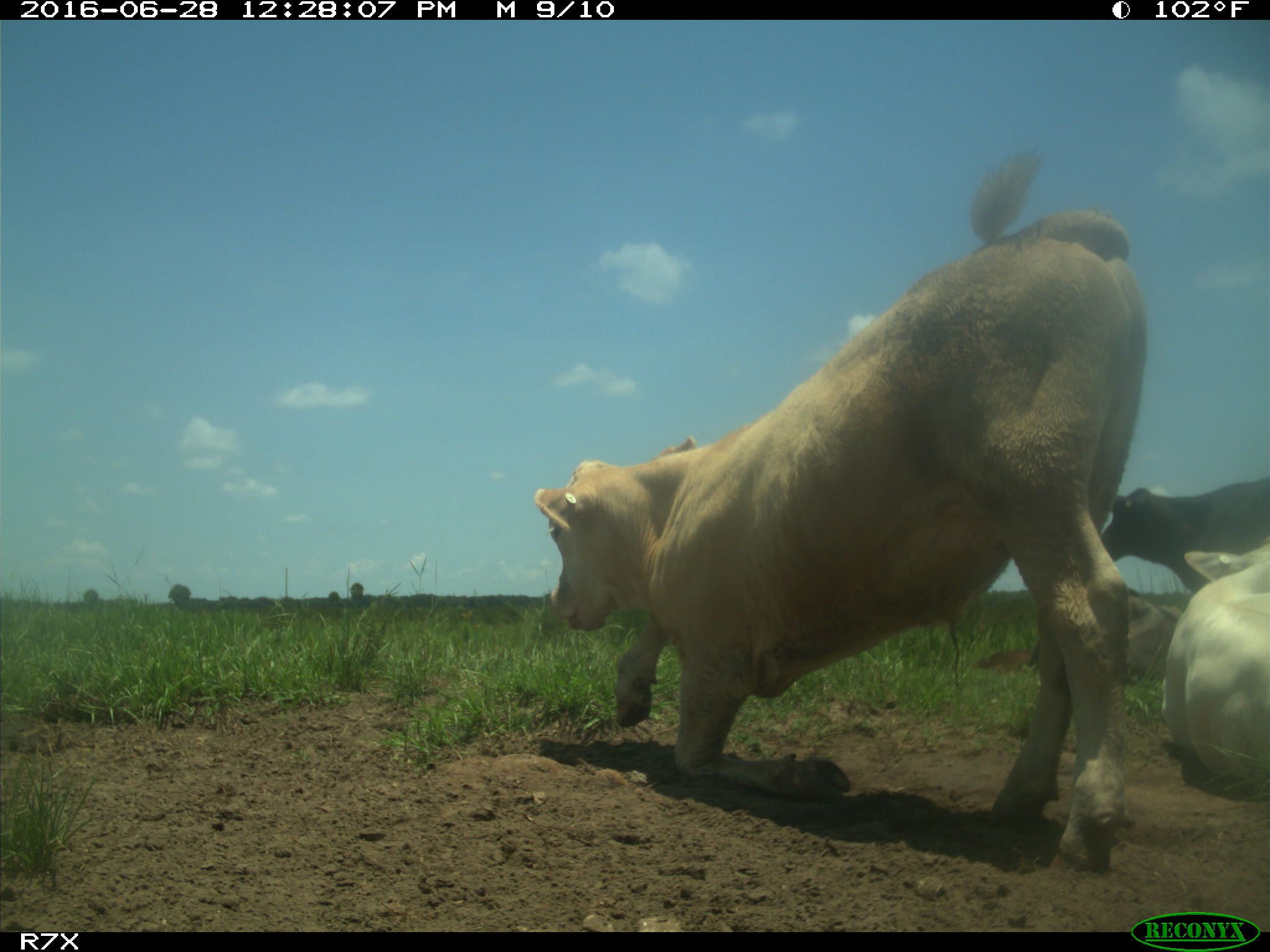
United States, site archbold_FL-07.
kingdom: Animalia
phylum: Chordata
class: Mammalia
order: Artiodactyla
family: Bovidae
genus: Bos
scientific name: Bos taurus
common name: domestic cow